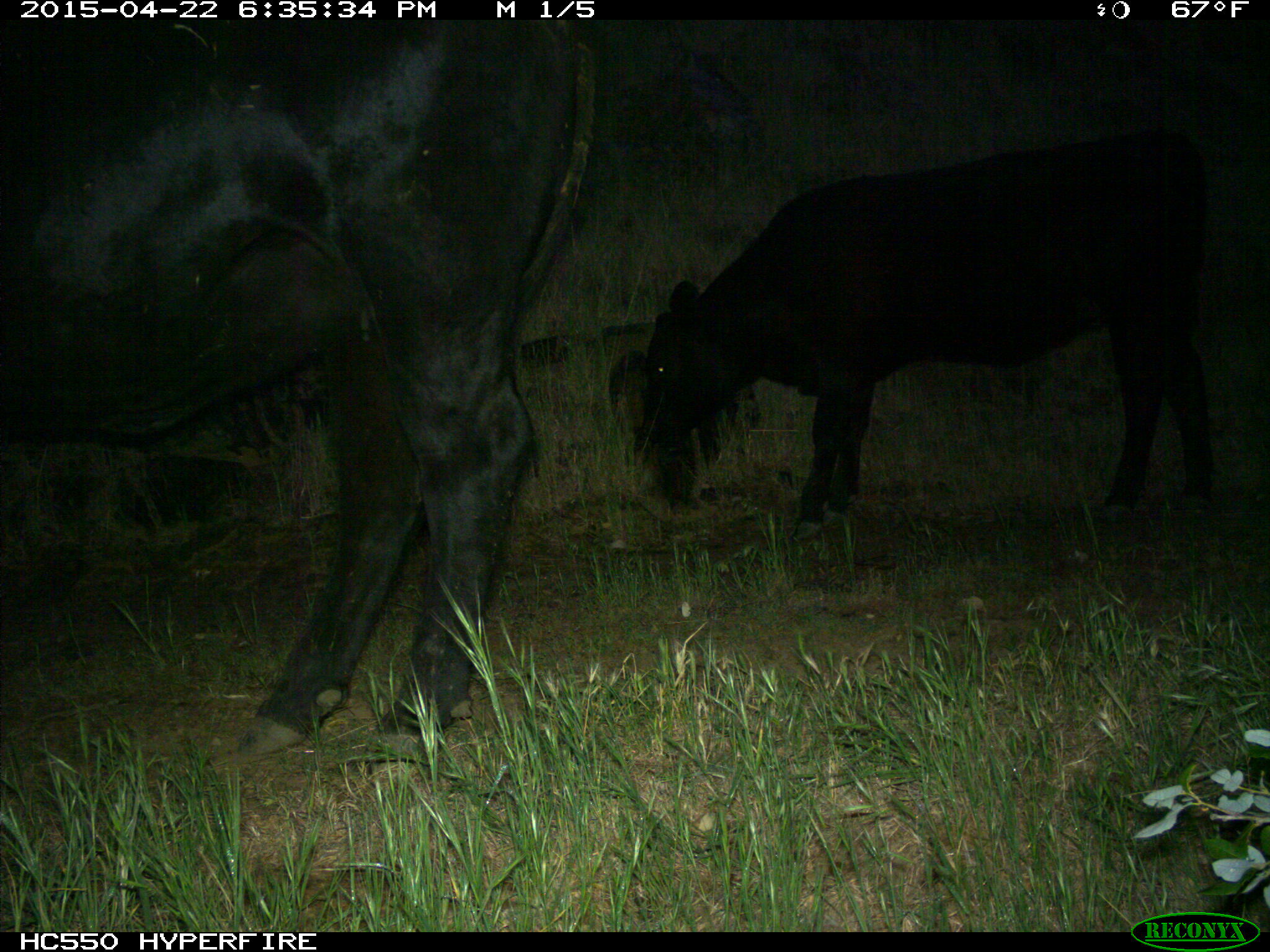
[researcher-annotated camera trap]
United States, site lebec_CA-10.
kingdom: Animalia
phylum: Chordata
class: Mammalia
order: Artiodactyla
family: Bovidae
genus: Bos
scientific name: Bos taurus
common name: domestic cow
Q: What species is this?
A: Bos taurus (domestic cow).